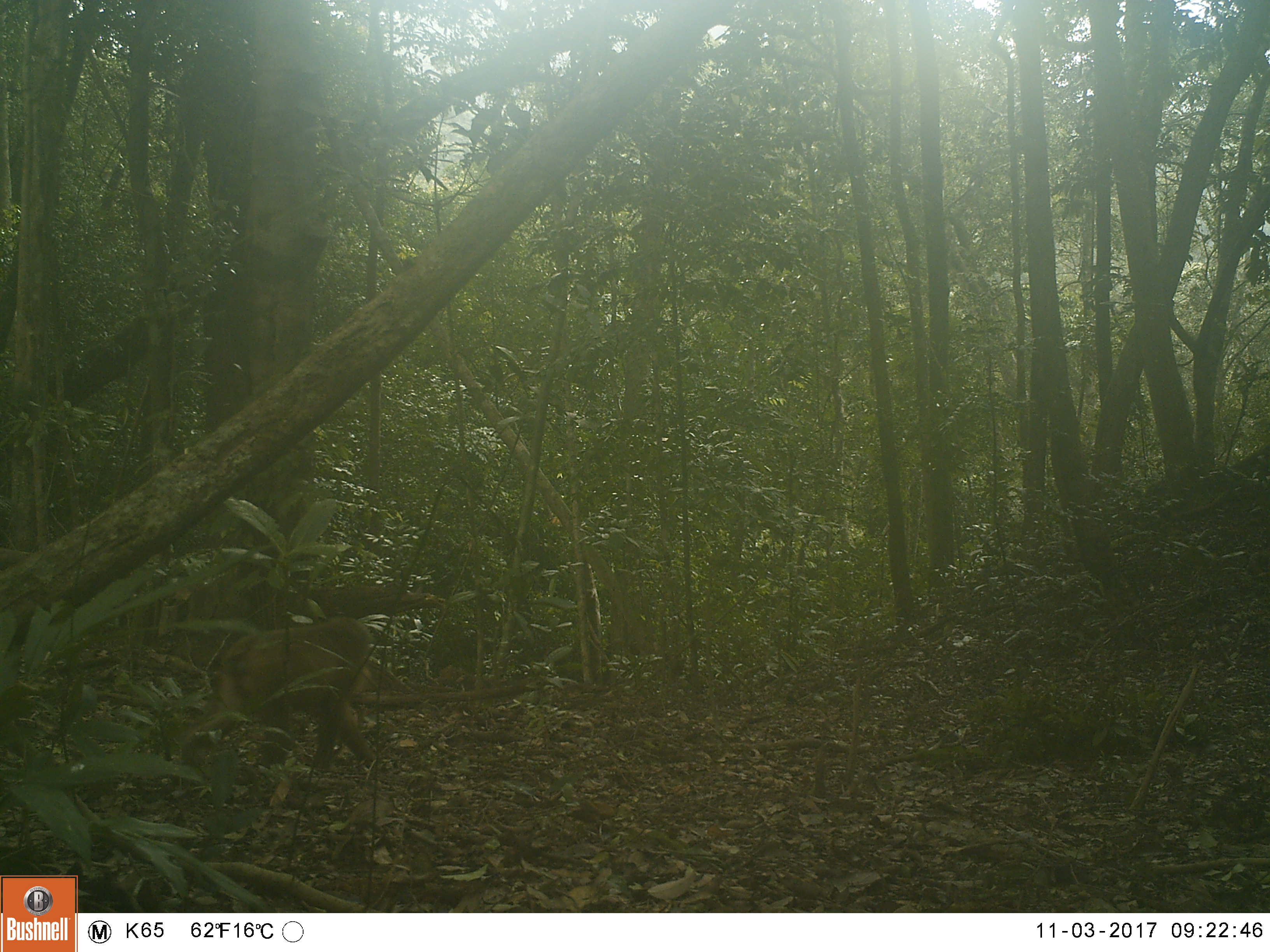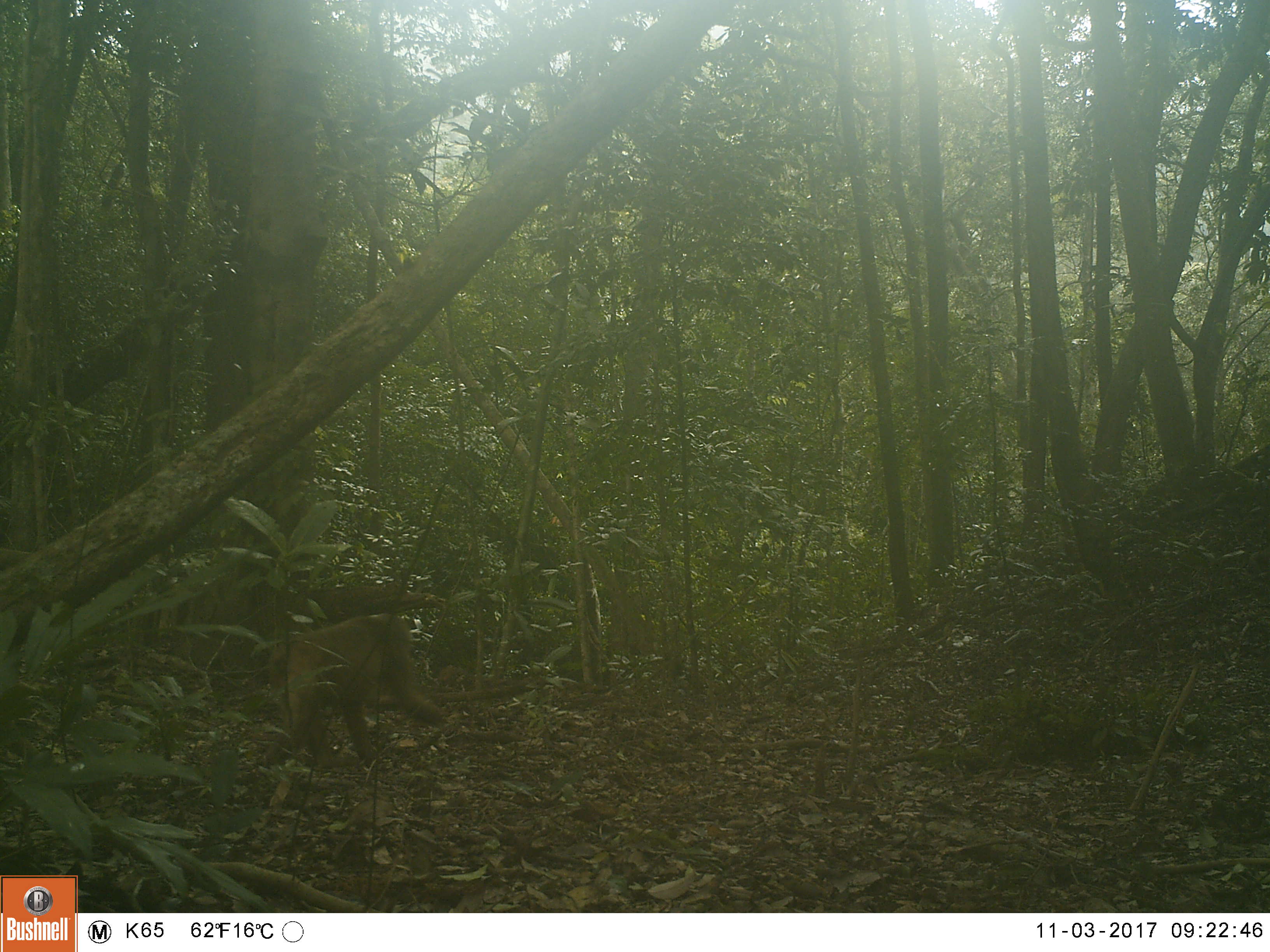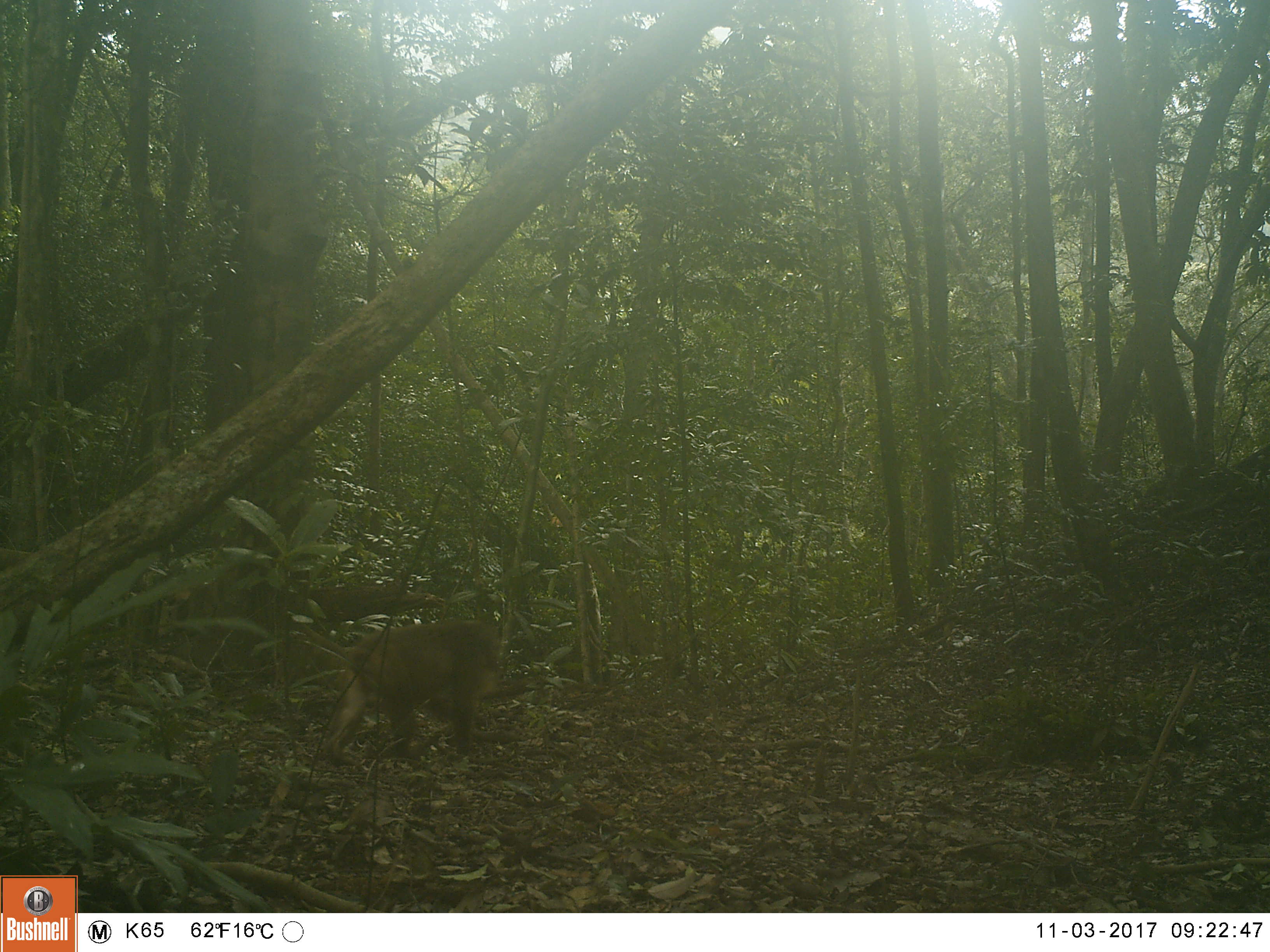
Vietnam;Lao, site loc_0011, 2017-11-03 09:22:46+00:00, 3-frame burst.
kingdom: Animalia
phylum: Chordata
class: Mammalia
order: Primates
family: Cercopithecidae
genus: Macaca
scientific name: Macaca arctoides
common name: stump-tailed macaque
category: stump tailed macaque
Stump tailed macaque (stump-tailed macaque) (Macaca arctoides). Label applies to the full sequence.